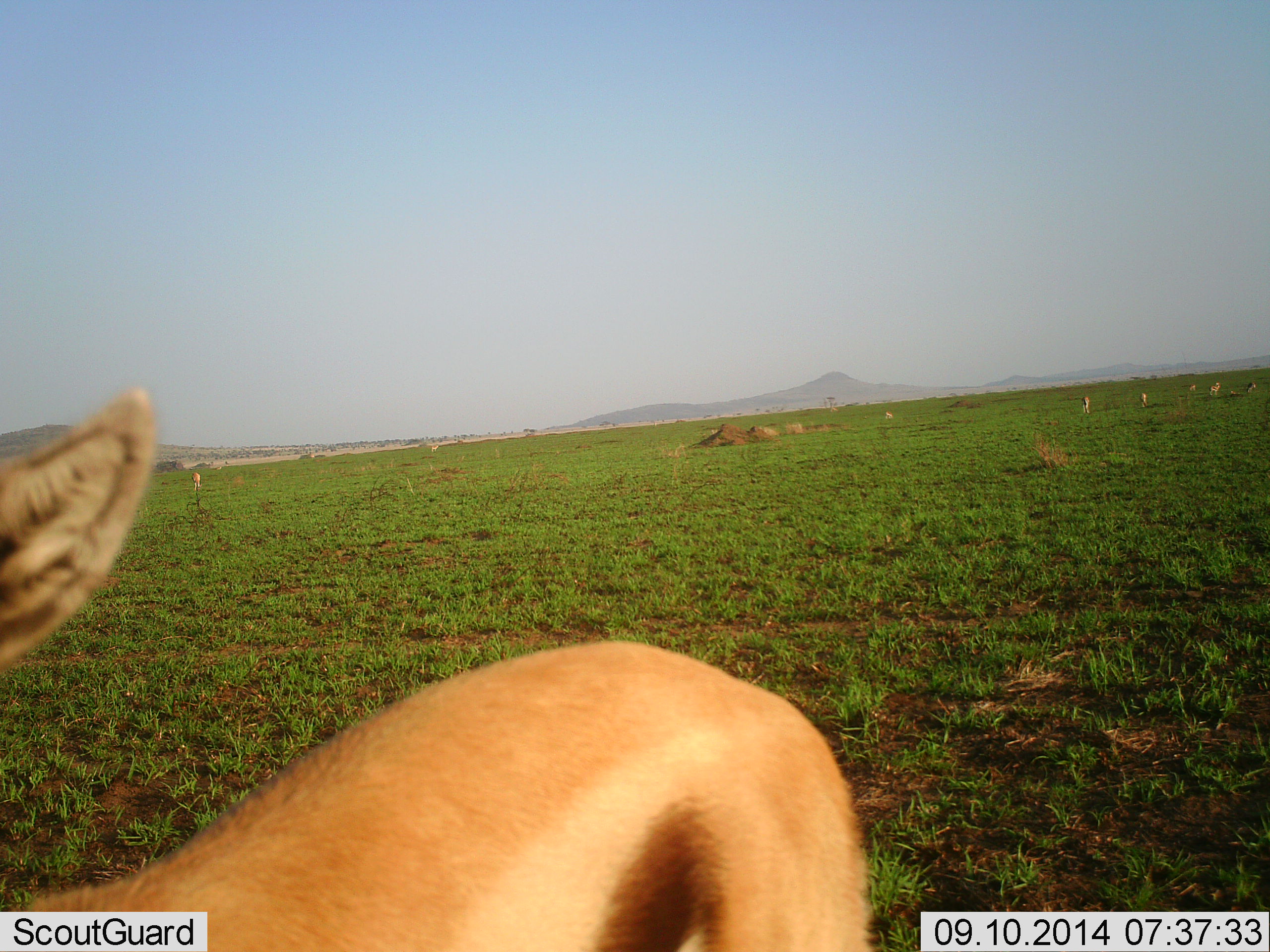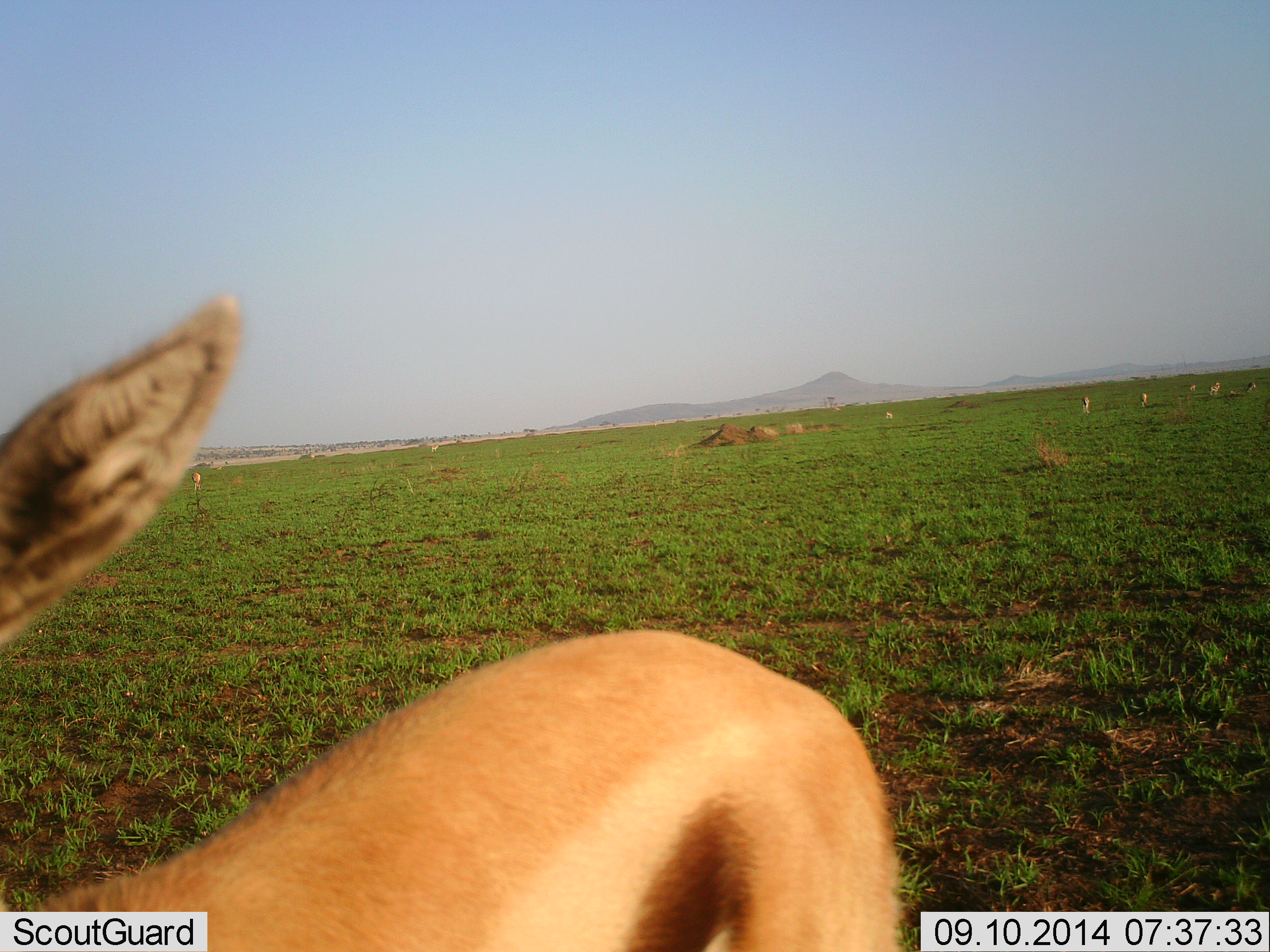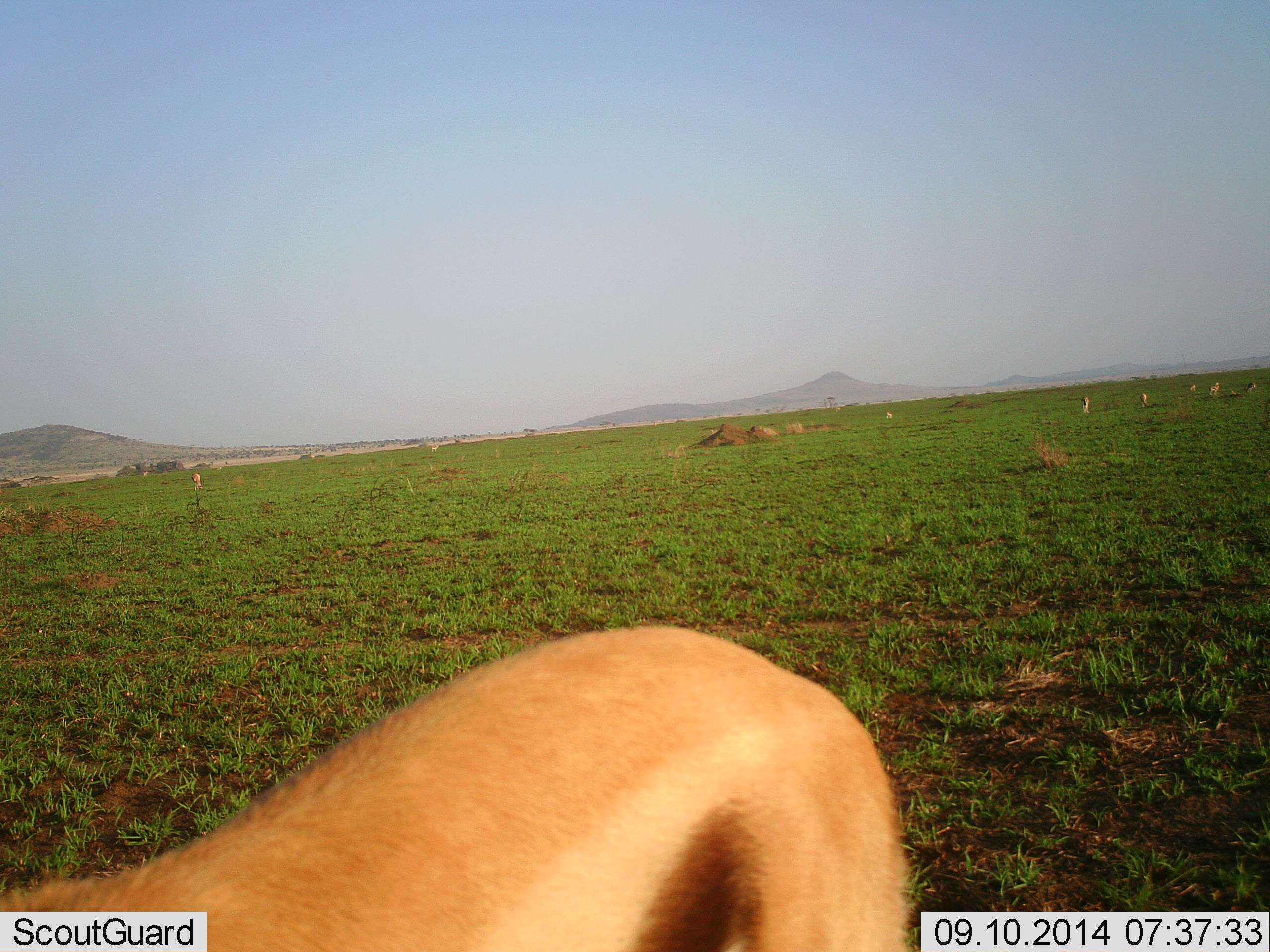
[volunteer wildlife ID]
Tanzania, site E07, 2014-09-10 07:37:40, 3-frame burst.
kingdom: Animalia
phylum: Chordata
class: Mammalia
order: Artiodactyla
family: Bovidae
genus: Eudorcas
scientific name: Eudorcas thomsonii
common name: thomson's gazelle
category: gazellethomsons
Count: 7.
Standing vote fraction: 80%.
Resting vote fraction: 0%.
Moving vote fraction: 30%.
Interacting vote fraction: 0%.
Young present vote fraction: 0%.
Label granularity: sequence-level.